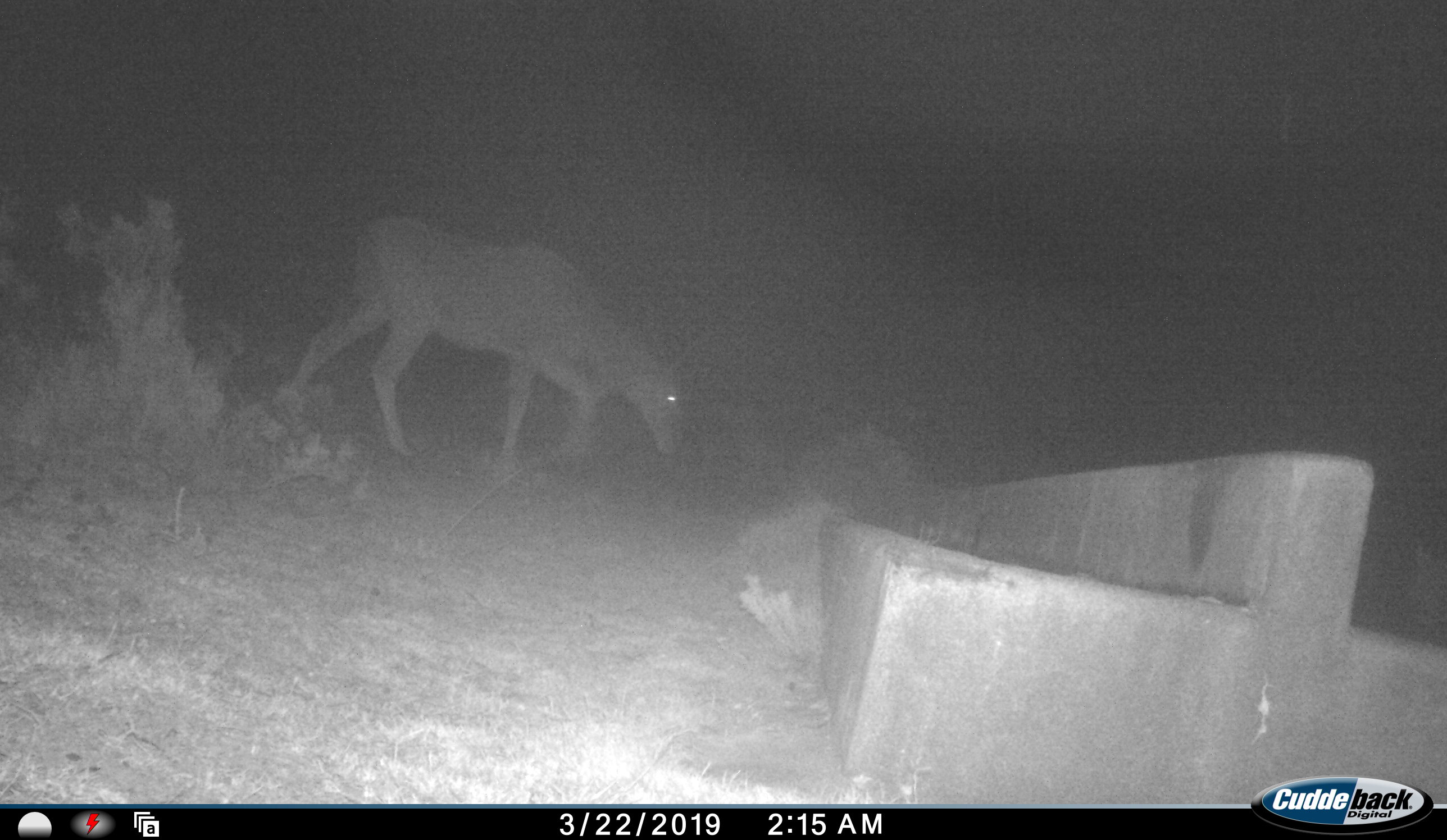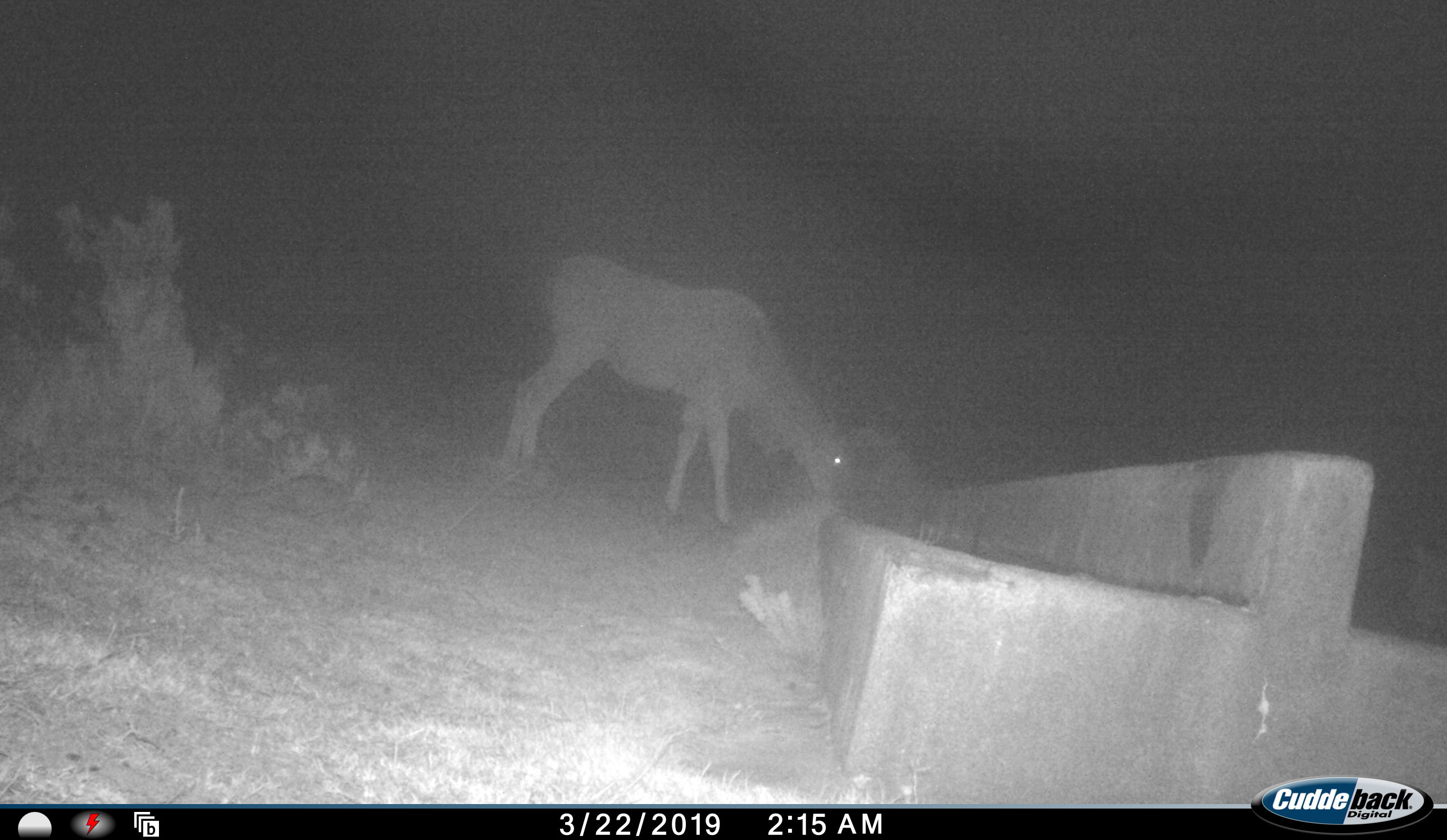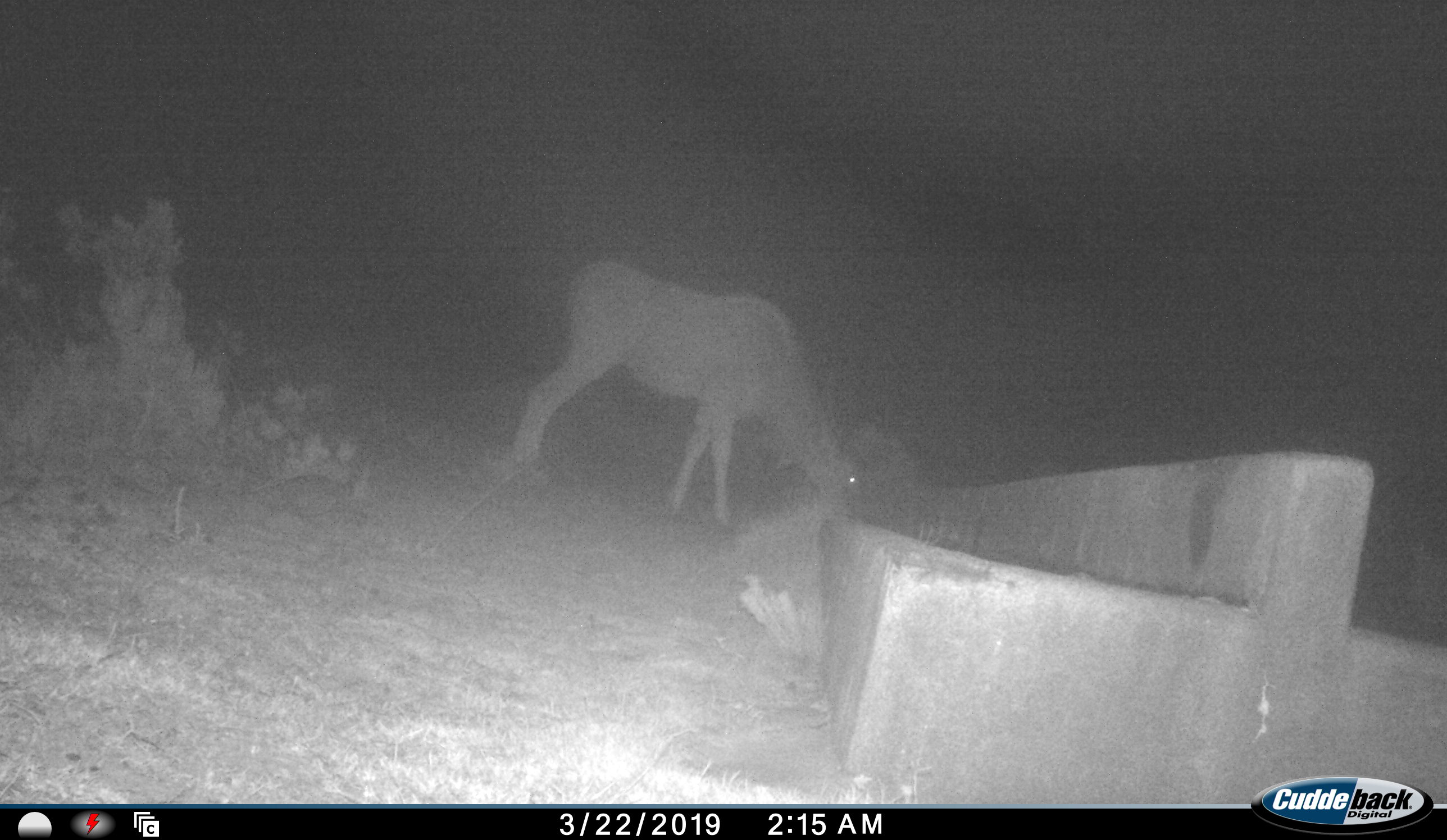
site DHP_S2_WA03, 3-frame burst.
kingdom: Animalia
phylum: Chordata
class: Mammalia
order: Artiodactyla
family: Bovidae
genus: Tragelaphus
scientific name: Tragelaphus oryx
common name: eland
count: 1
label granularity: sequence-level